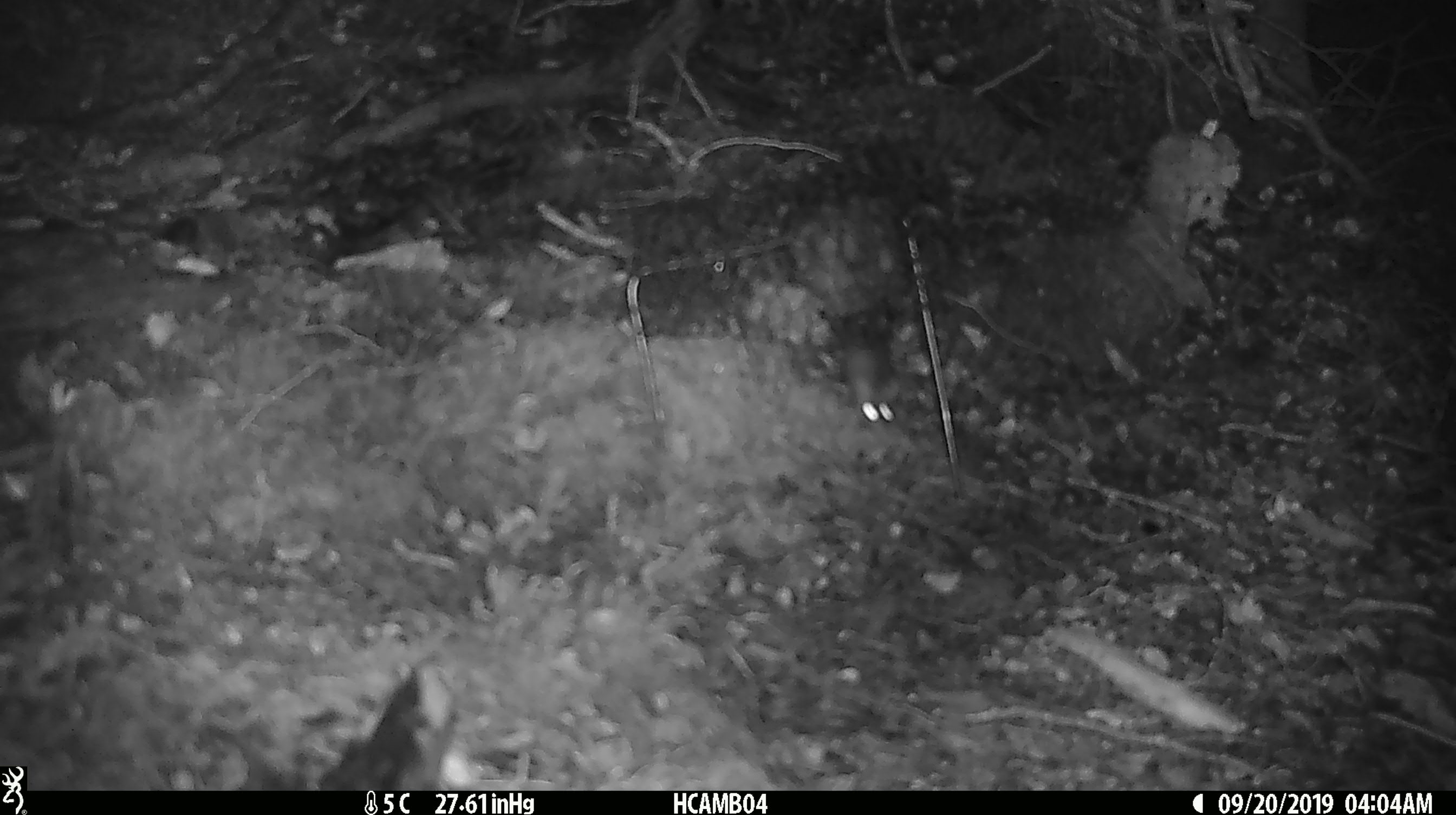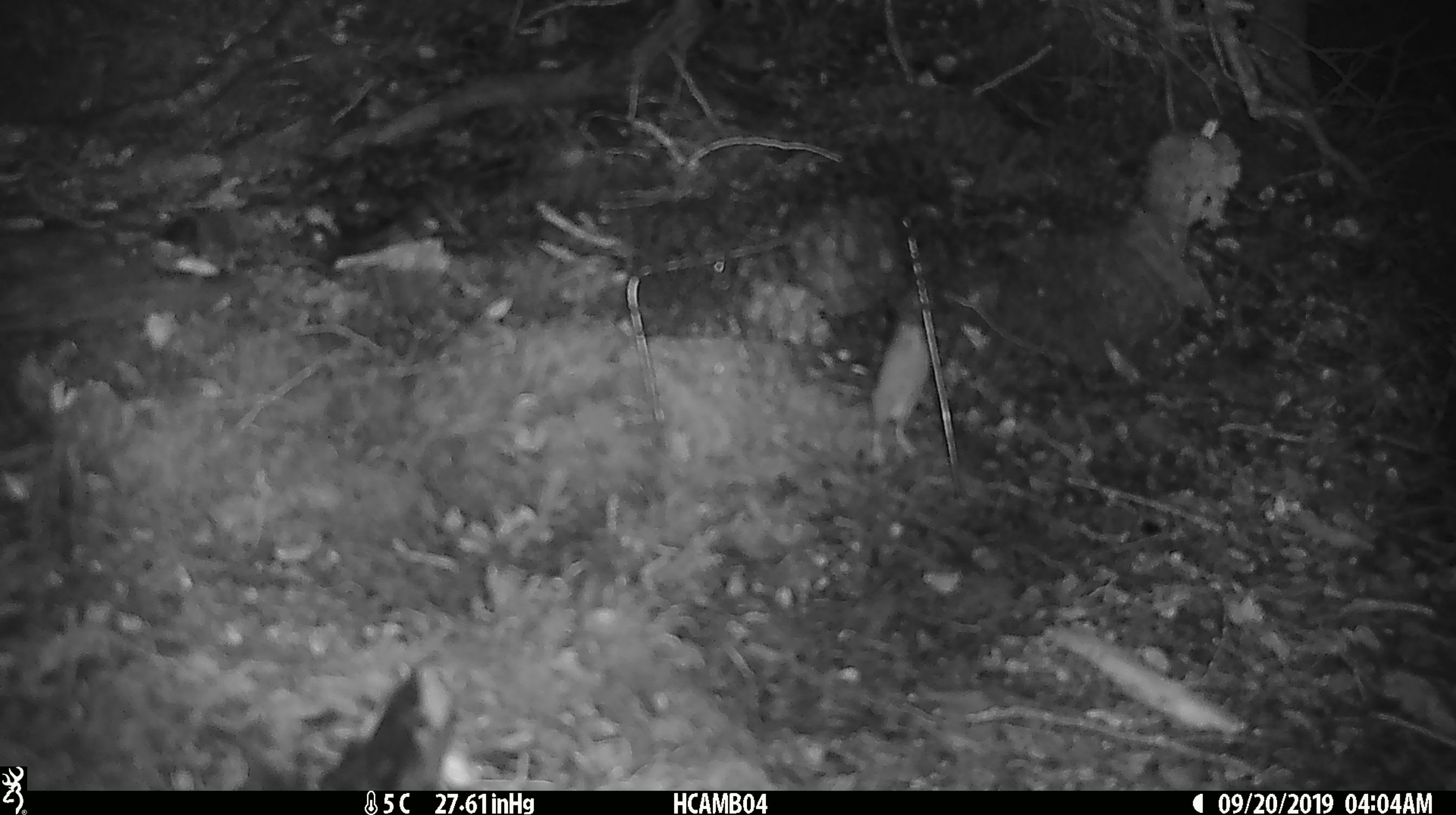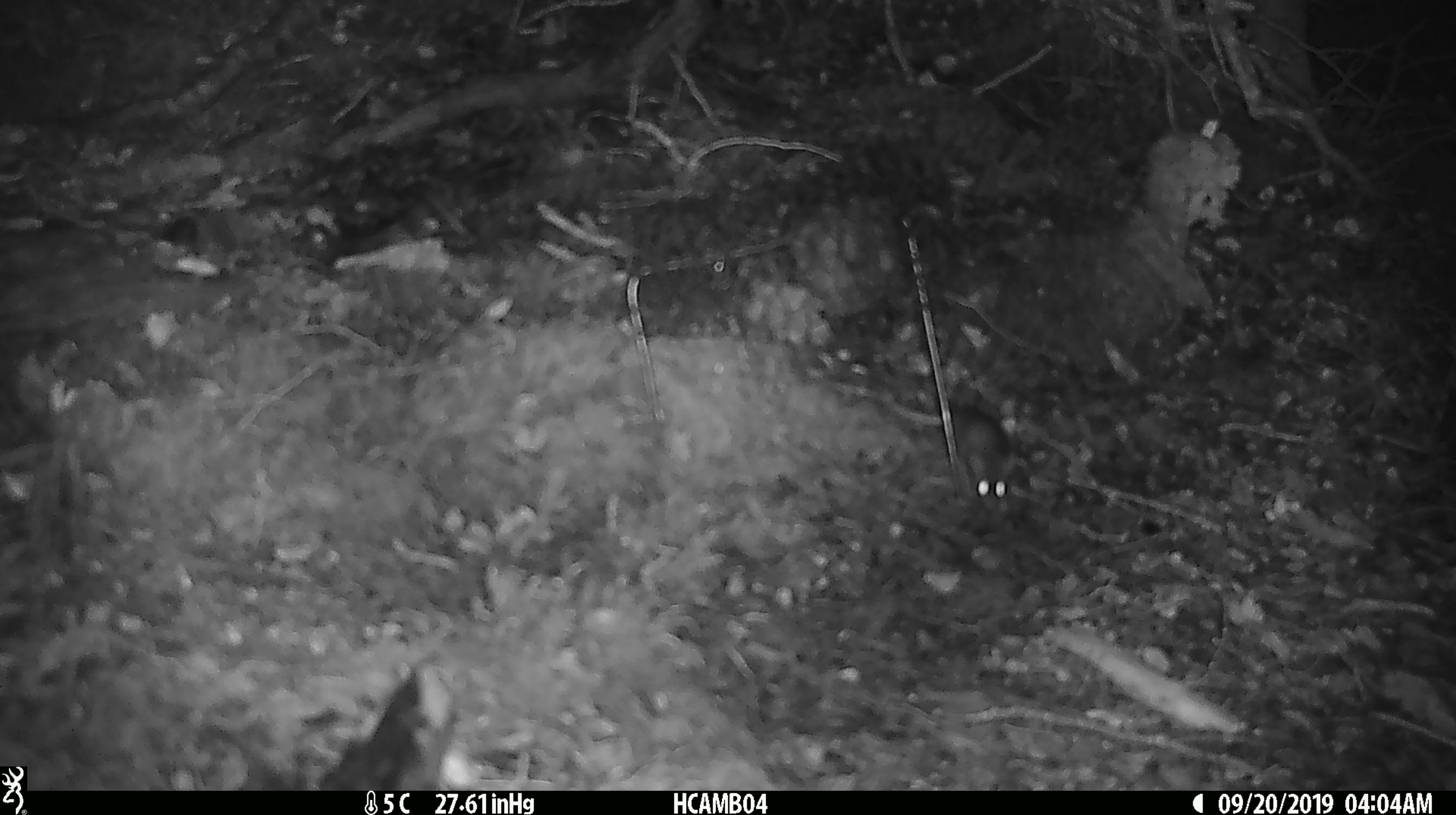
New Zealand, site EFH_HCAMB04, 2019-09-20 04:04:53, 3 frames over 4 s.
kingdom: Animalia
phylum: Chordata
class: Mammalia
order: Rodentia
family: Muridae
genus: Mus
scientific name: Mus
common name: mouse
Mouse (Mus).